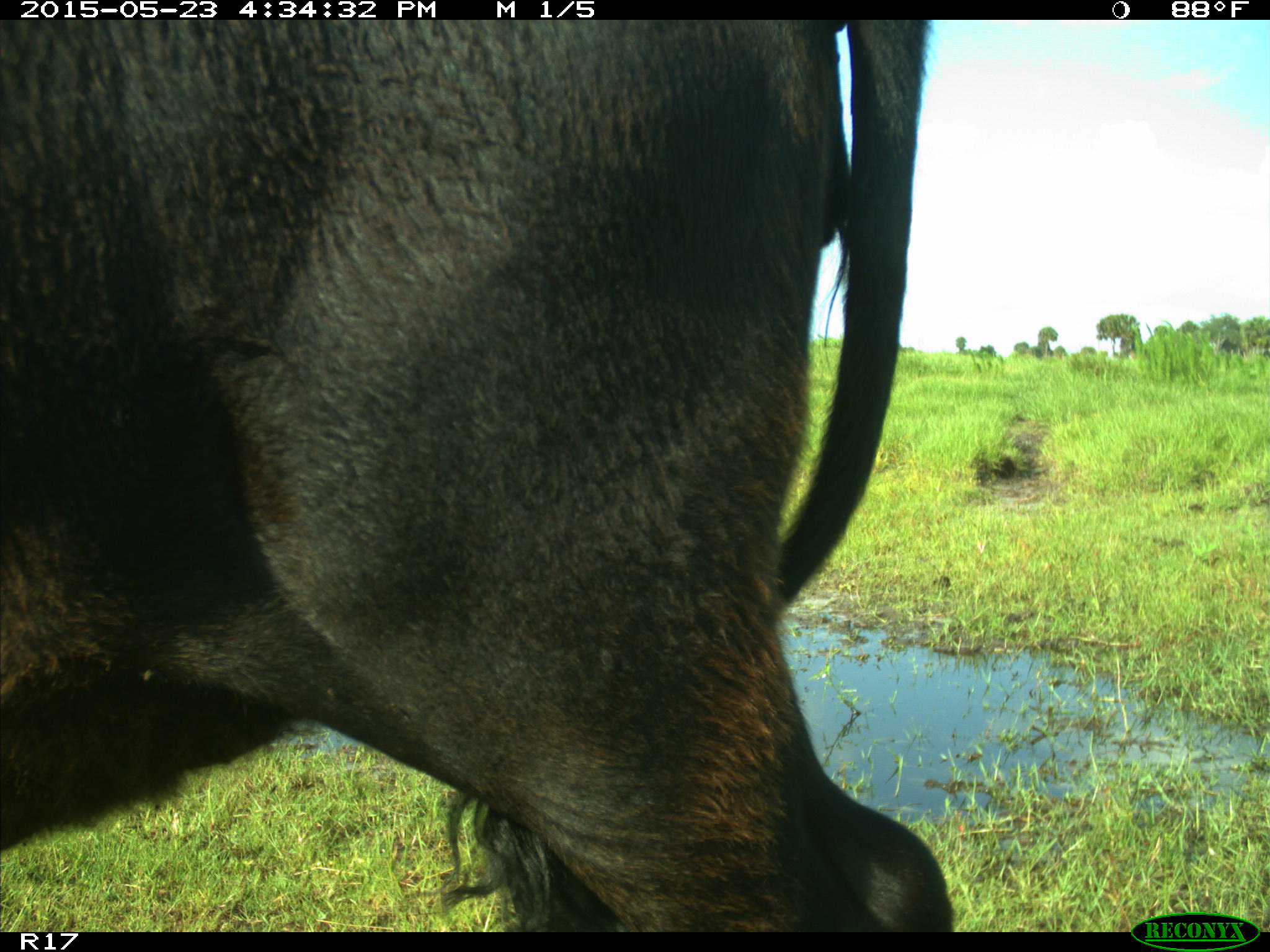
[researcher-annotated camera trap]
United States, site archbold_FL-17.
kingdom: Animalia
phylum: Chordata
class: Mammalia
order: Artiodactyla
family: Bovidae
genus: Bos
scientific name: Bos taurus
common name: domestic cow